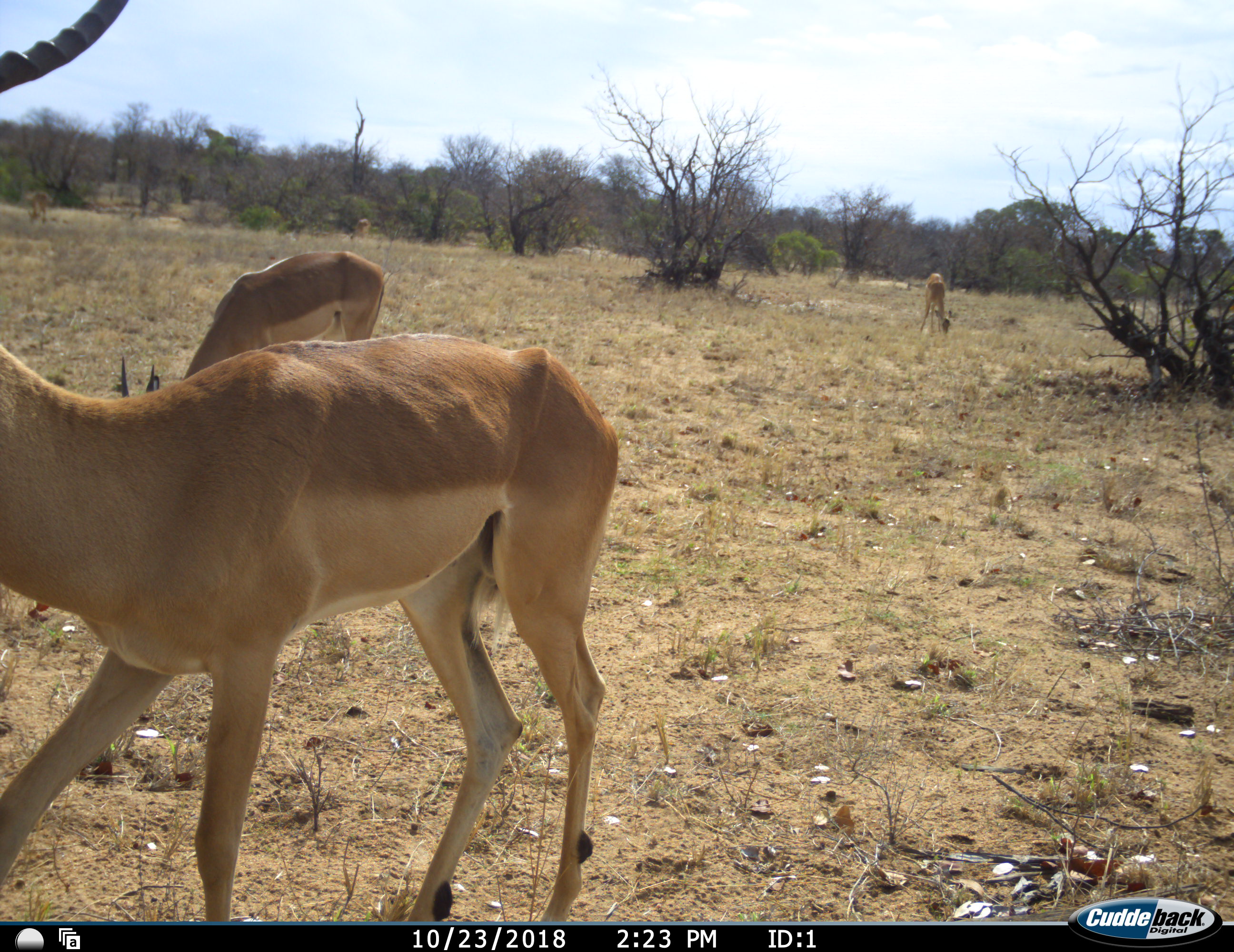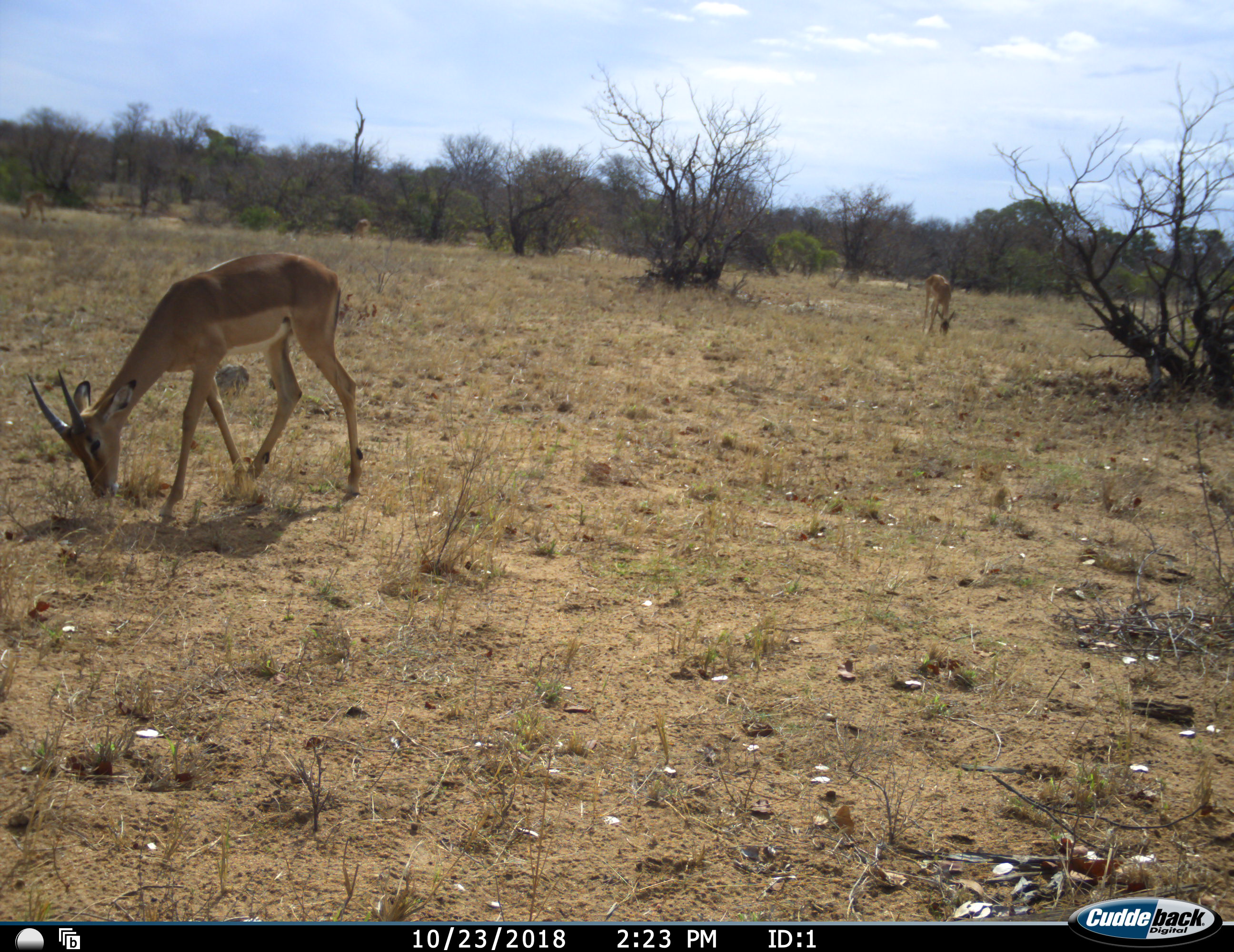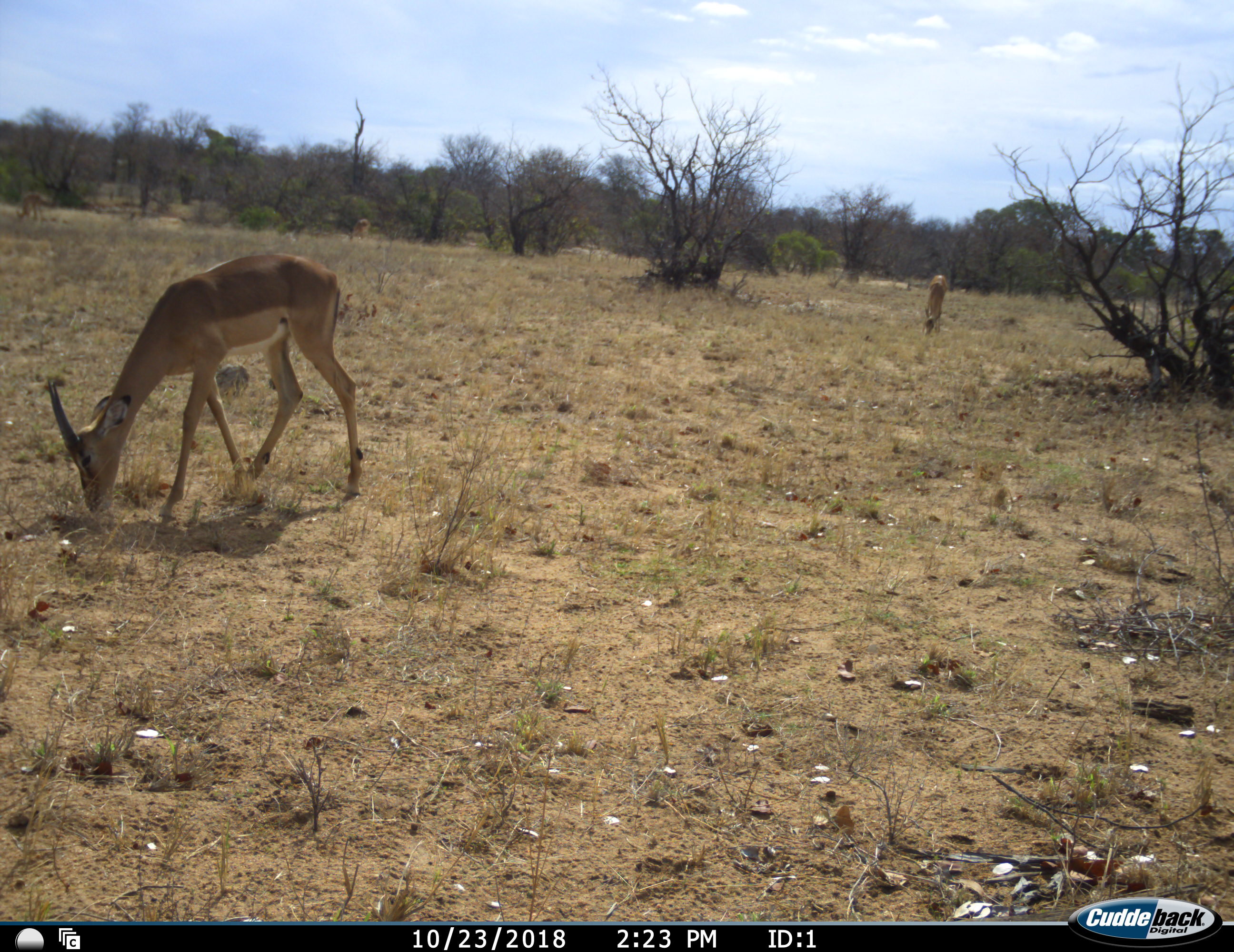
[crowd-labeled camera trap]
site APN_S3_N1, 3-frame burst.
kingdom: Animalia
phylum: Chordata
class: Mammalia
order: Artiodactyla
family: Bovidae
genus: Aepyceros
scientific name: Aepyceros melampus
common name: impala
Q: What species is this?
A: Impala (Aepyceros melampus).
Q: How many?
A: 3.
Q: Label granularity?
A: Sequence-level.